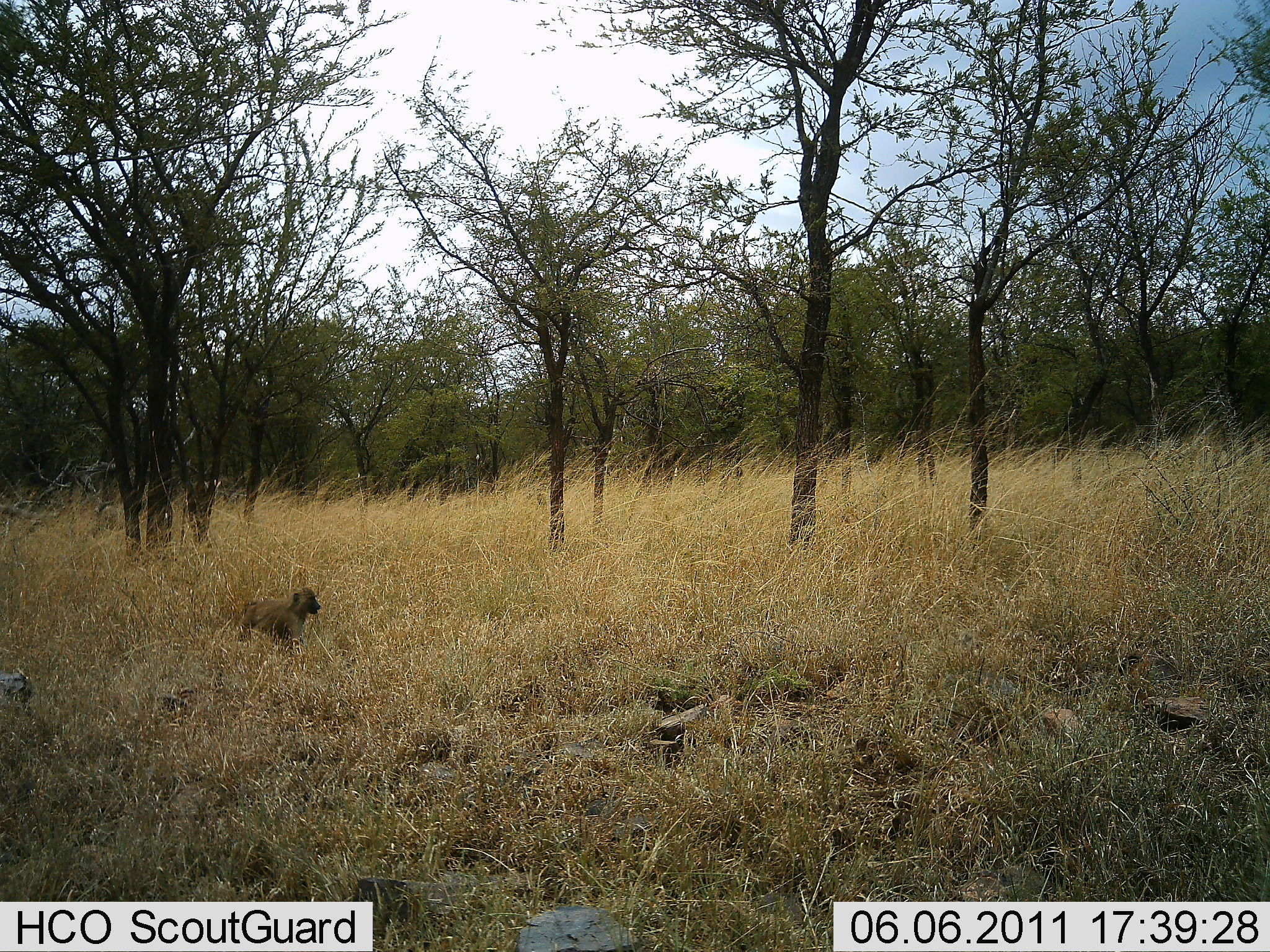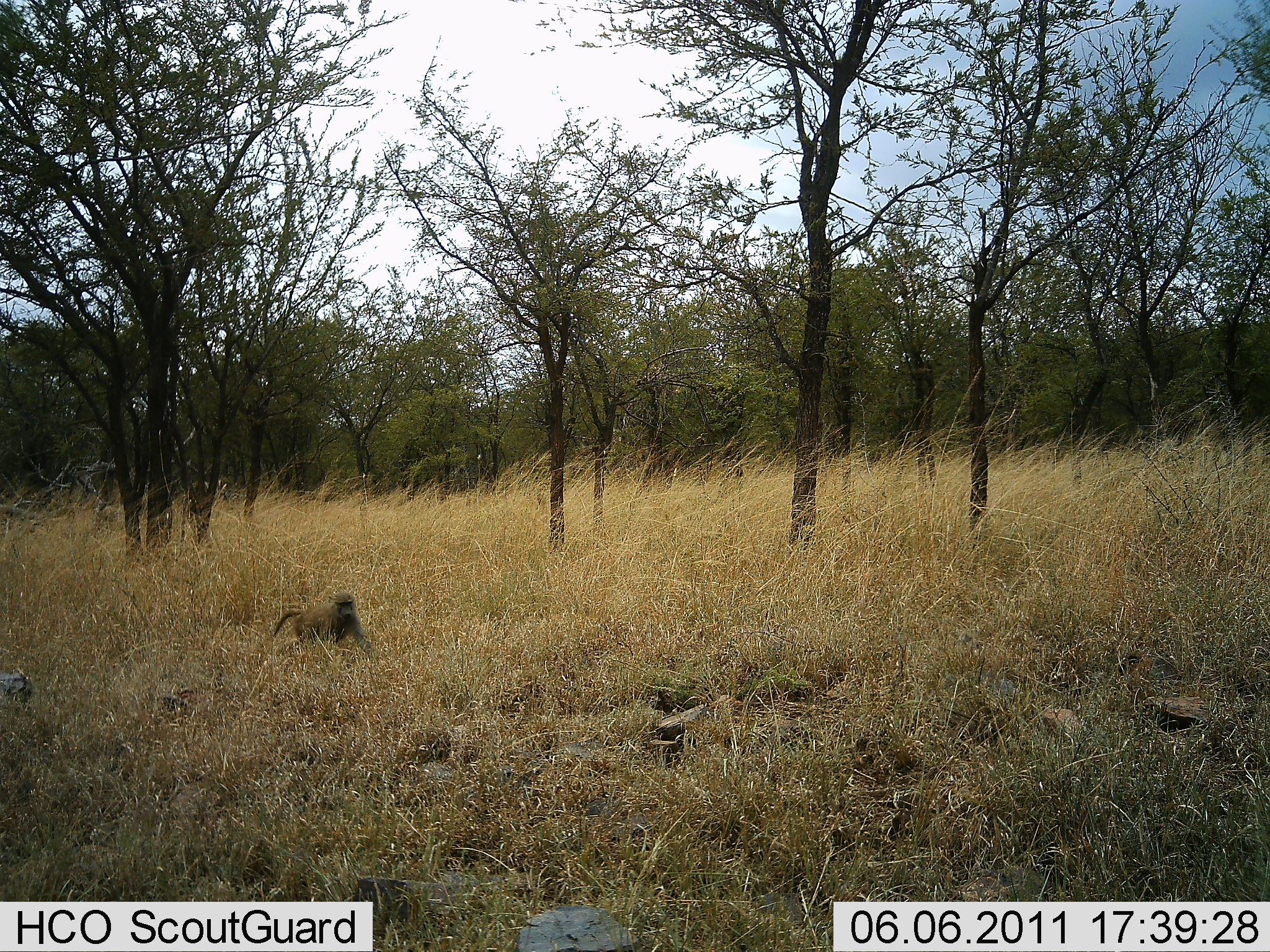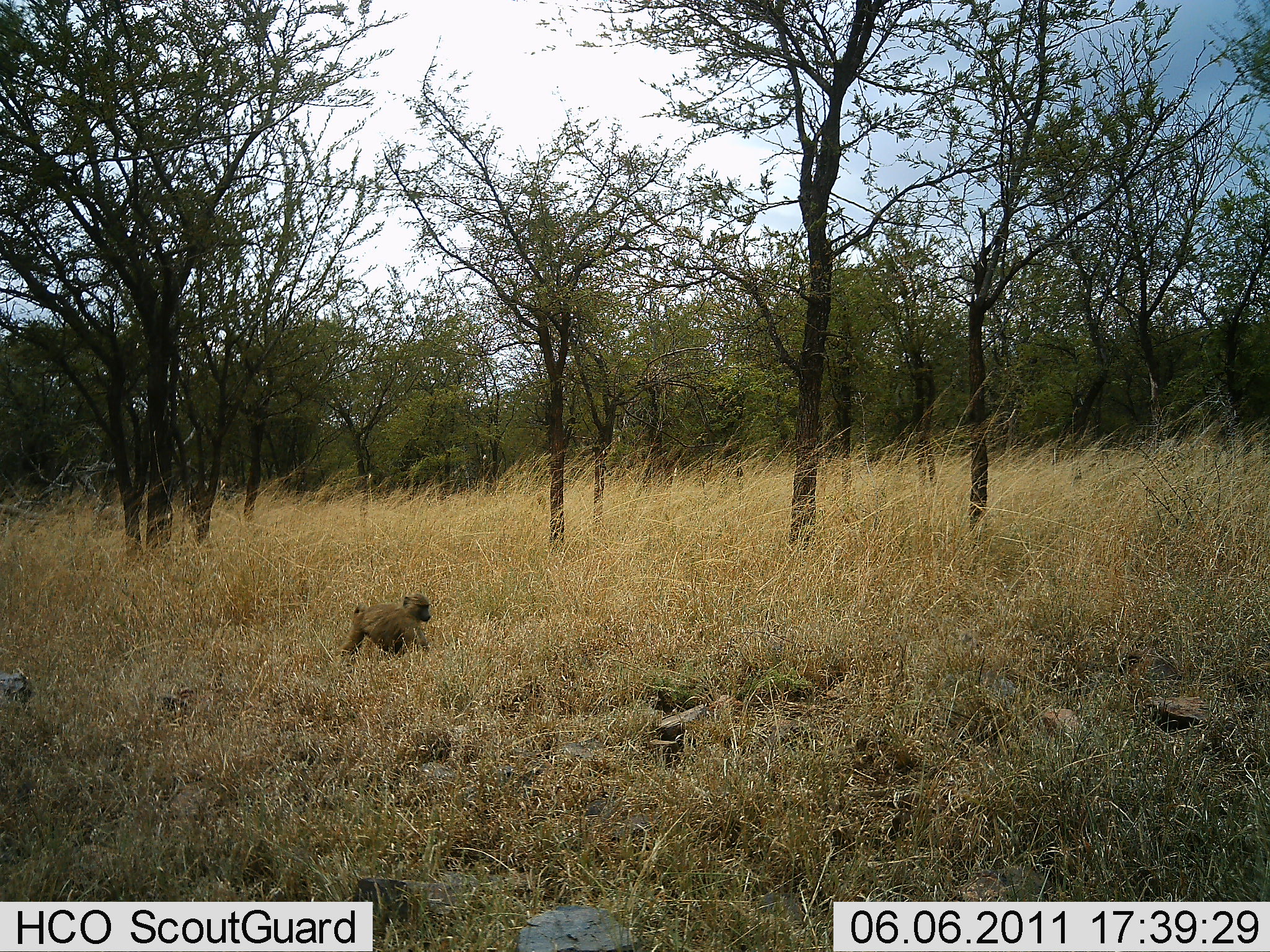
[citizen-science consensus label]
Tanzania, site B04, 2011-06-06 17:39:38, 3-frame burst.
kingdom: Animalia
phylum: Chordata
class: Mammalia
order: Primates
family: Cercopithecidae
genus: Papio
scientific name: Papio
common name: baboon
Baboon (Papio), count 1. Behavior (volunteer vote fractions): standing 0%, resting 0%, moving 100%, interacting 0%. Young present (vote fraction): 21%. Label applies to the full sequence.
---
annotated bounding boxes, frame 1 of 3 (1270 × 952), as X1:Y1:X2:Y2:
animal: 232:587:322:673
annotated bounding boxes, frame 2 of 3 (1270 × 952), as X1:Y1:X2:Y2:
animal: 268:591:380:666